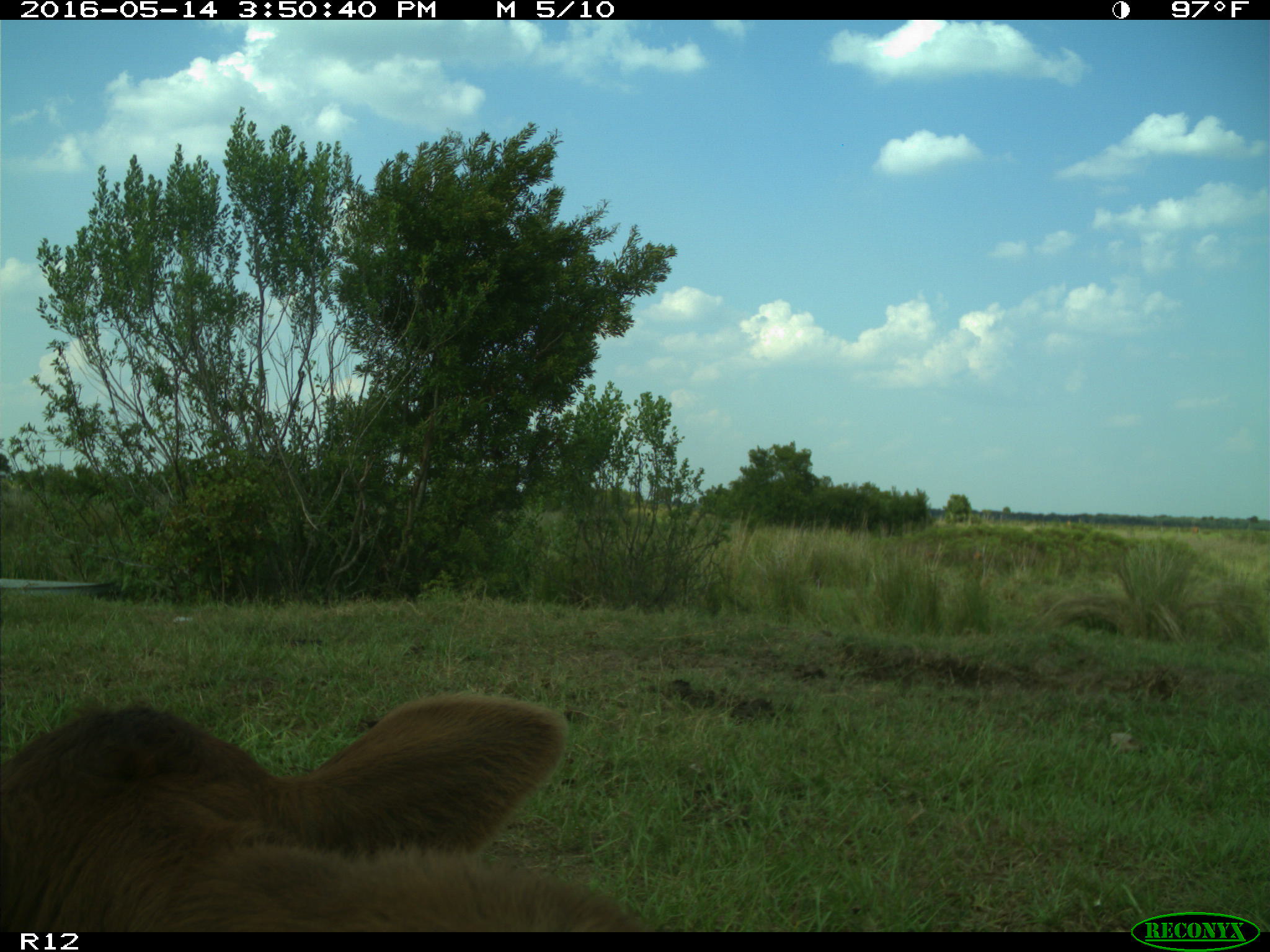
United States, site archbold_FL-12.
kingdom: Animalia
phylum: Chordata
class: Mammalia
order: Artiodactyla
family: Bovidae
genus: Bos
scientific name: Bos taurus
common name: domestic cow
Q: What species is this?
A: Bos taurus (domestic cow).